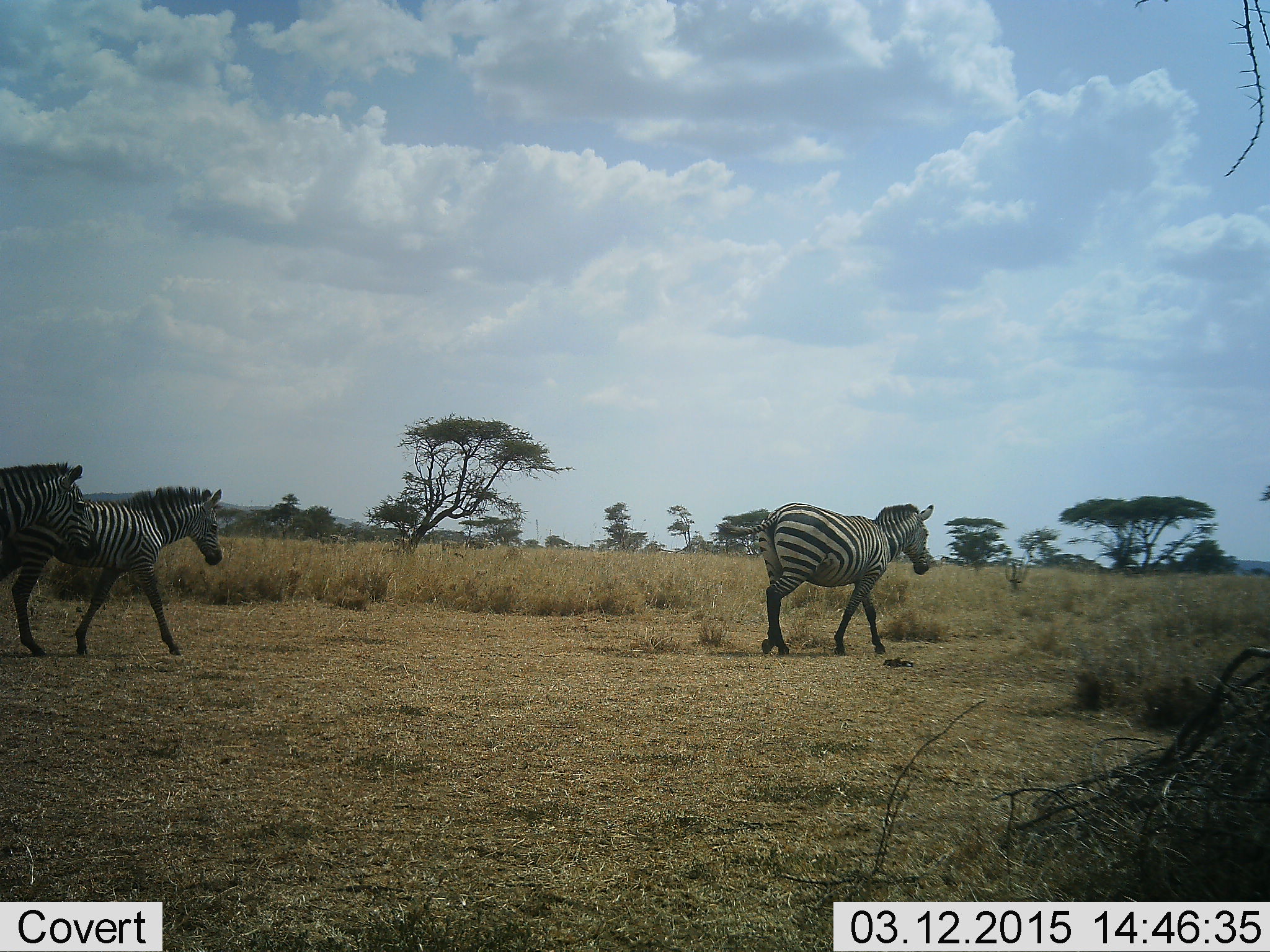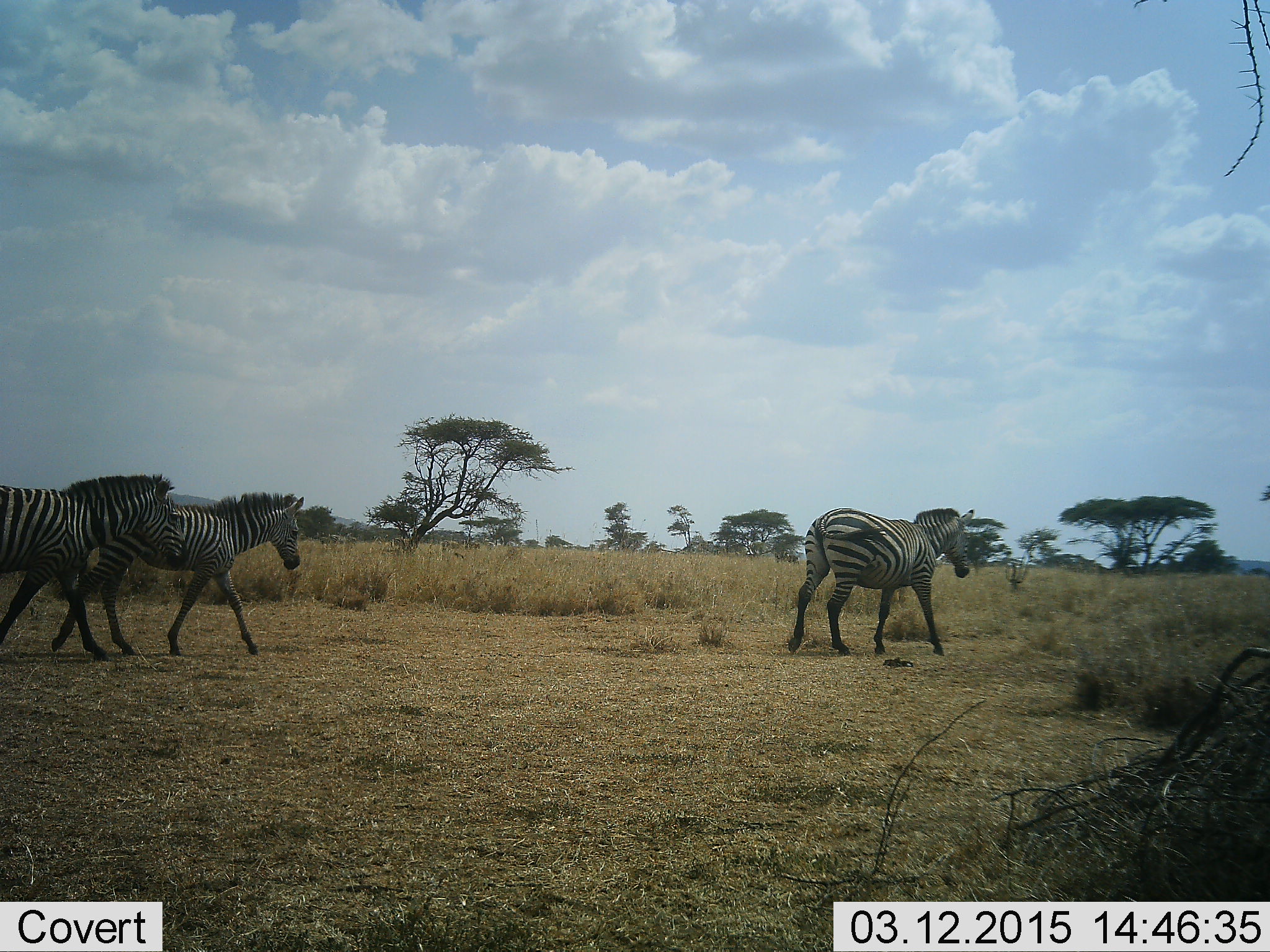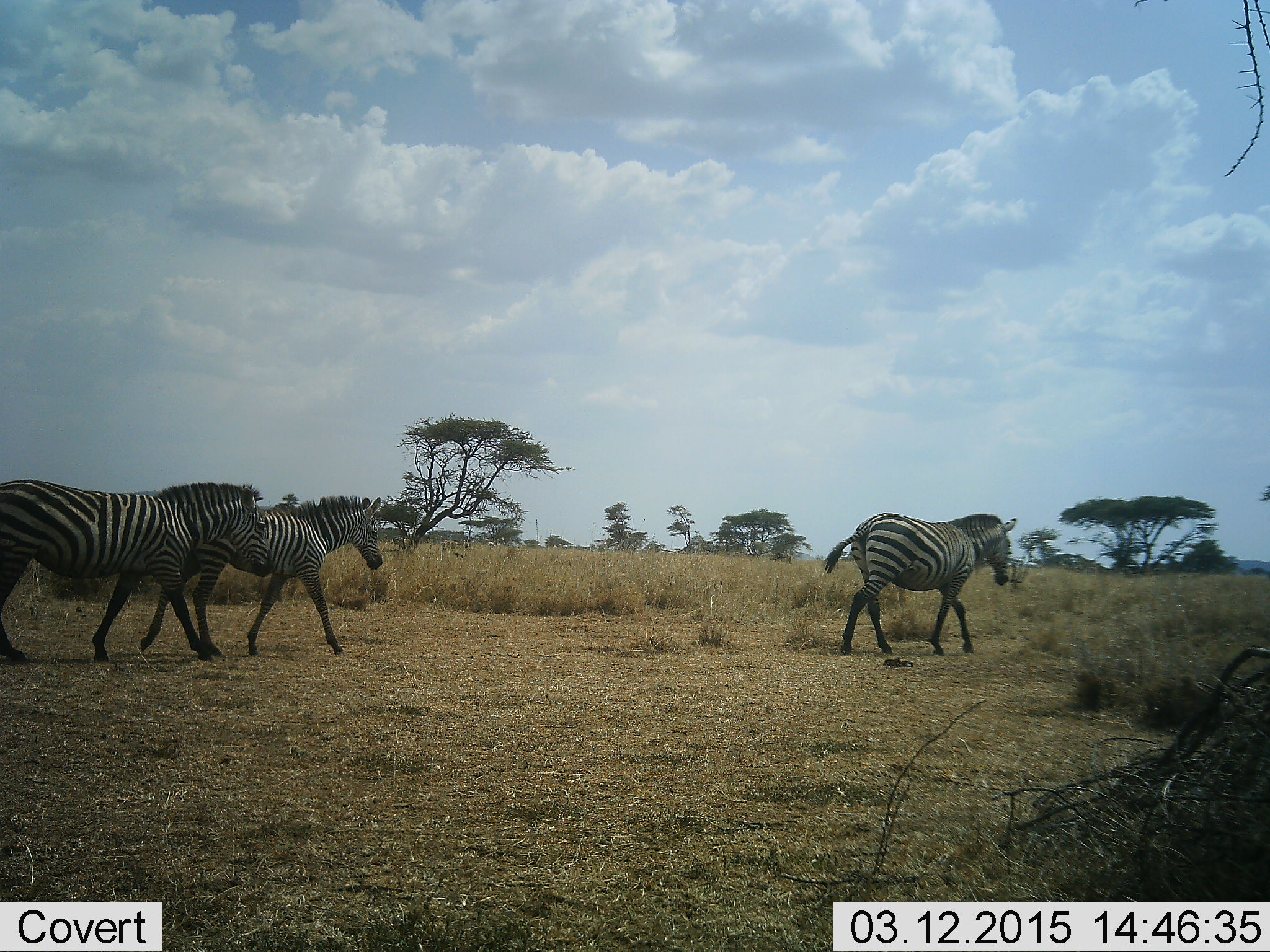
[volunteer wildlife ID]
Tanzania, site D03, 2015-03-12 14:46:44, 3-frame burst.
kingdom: Animalia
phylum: Chordata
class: Mammalia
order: Perissodactyla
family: Equidae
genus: Equus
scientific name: Equus quagga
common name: plains zebra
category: zebra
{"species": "zebra (plains zebra) (Equus quagga)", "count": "3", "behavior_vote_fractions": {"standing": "0%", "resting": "0%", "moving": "100%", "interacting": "0%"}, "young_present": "10%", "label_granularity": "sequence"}